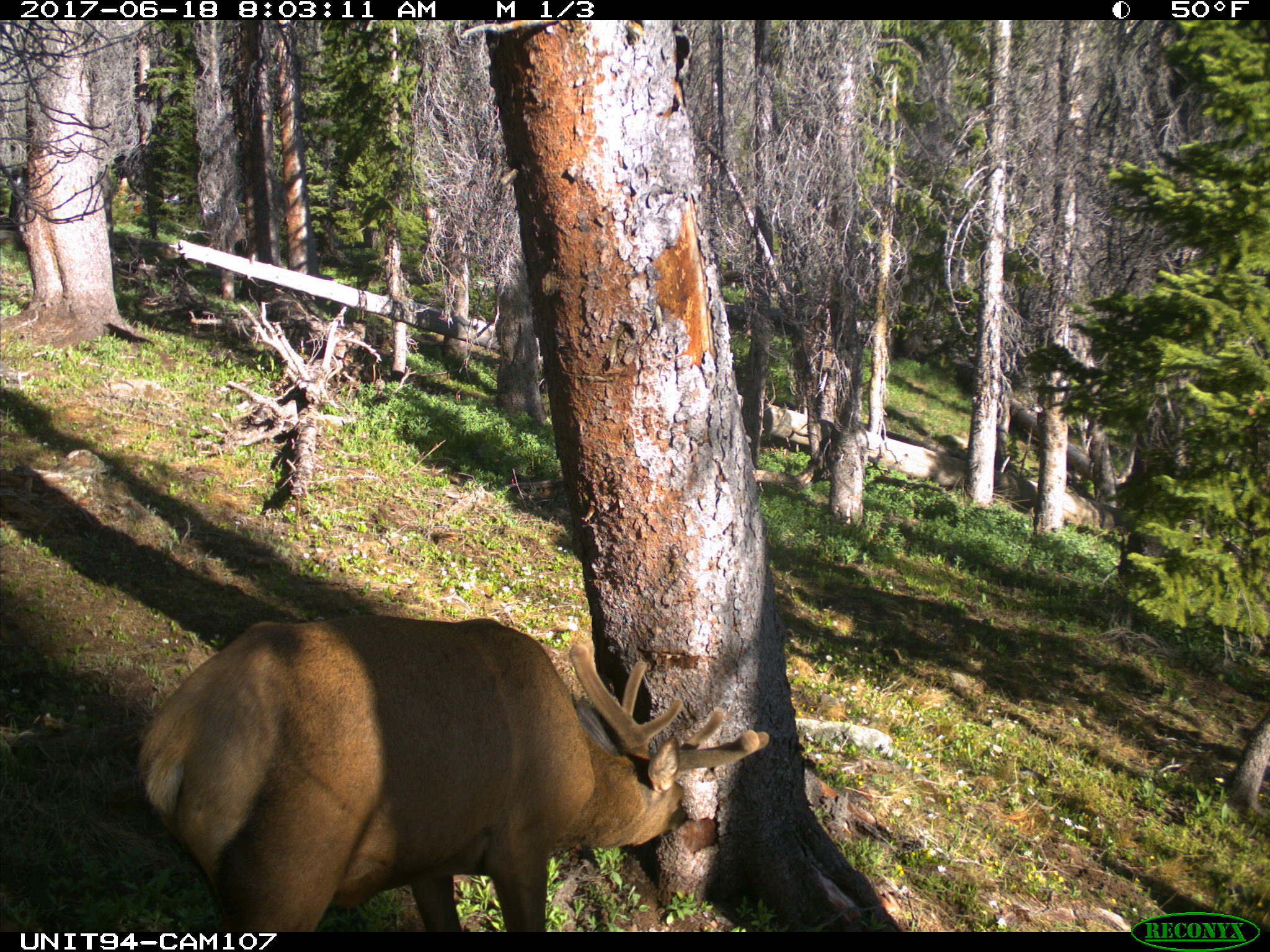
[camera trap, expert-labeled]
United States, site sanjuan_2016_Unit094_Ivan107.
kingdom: Animalia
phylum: Chordata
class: Mammalia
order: Artiodactyla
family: Cervidae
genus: Cervus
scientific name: Cervus elaphus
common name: red deer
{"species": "Cervus elaphus (red deer)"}